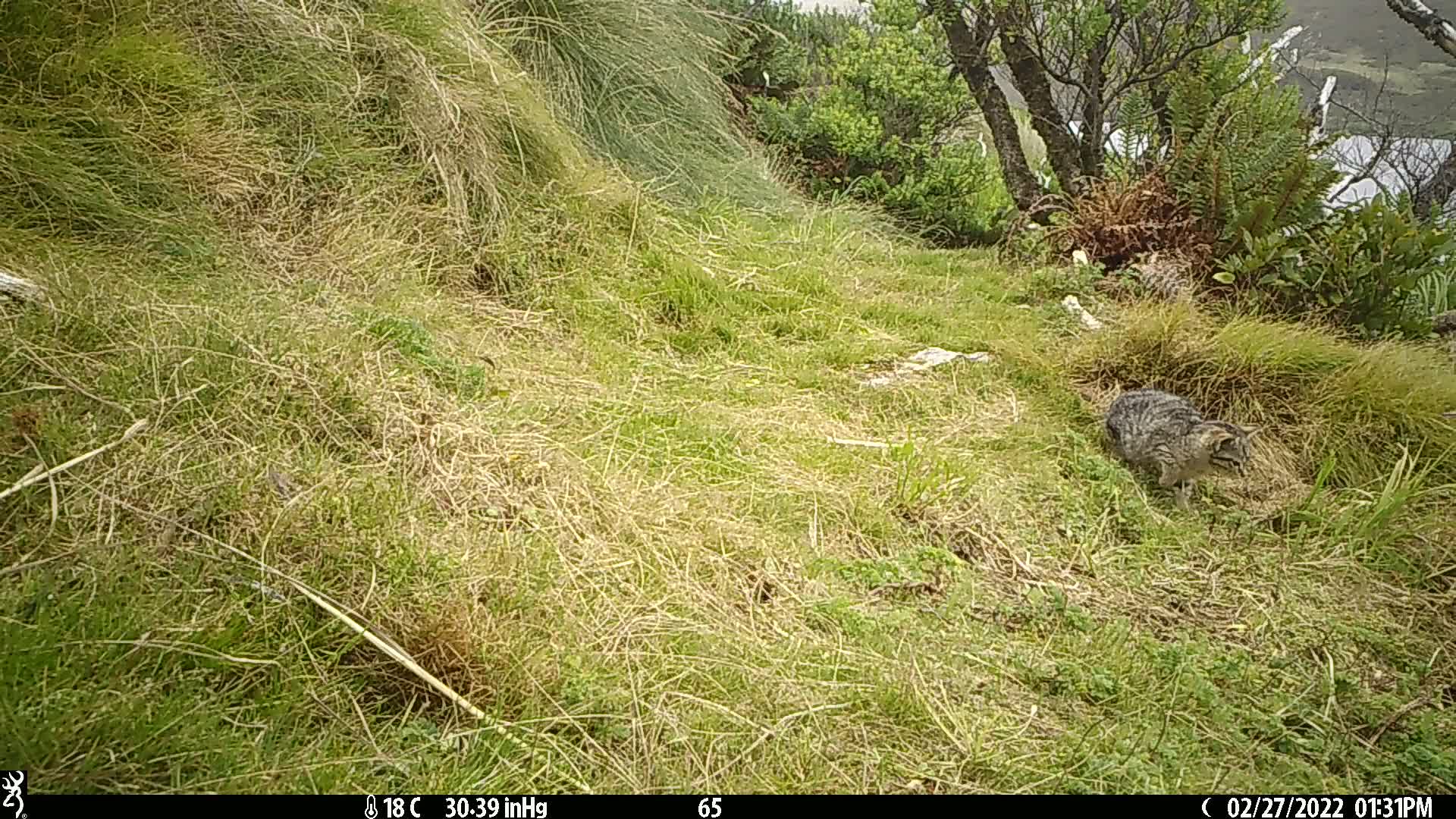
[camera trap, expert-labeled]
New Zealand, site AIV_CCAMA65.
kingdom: Animalia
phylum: Chordata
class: Mammalia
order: Carnivora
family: Felidae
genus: Felis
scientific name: Felis catus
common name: domestic cat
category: cat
Cat (domestic cat) (Felis catus).